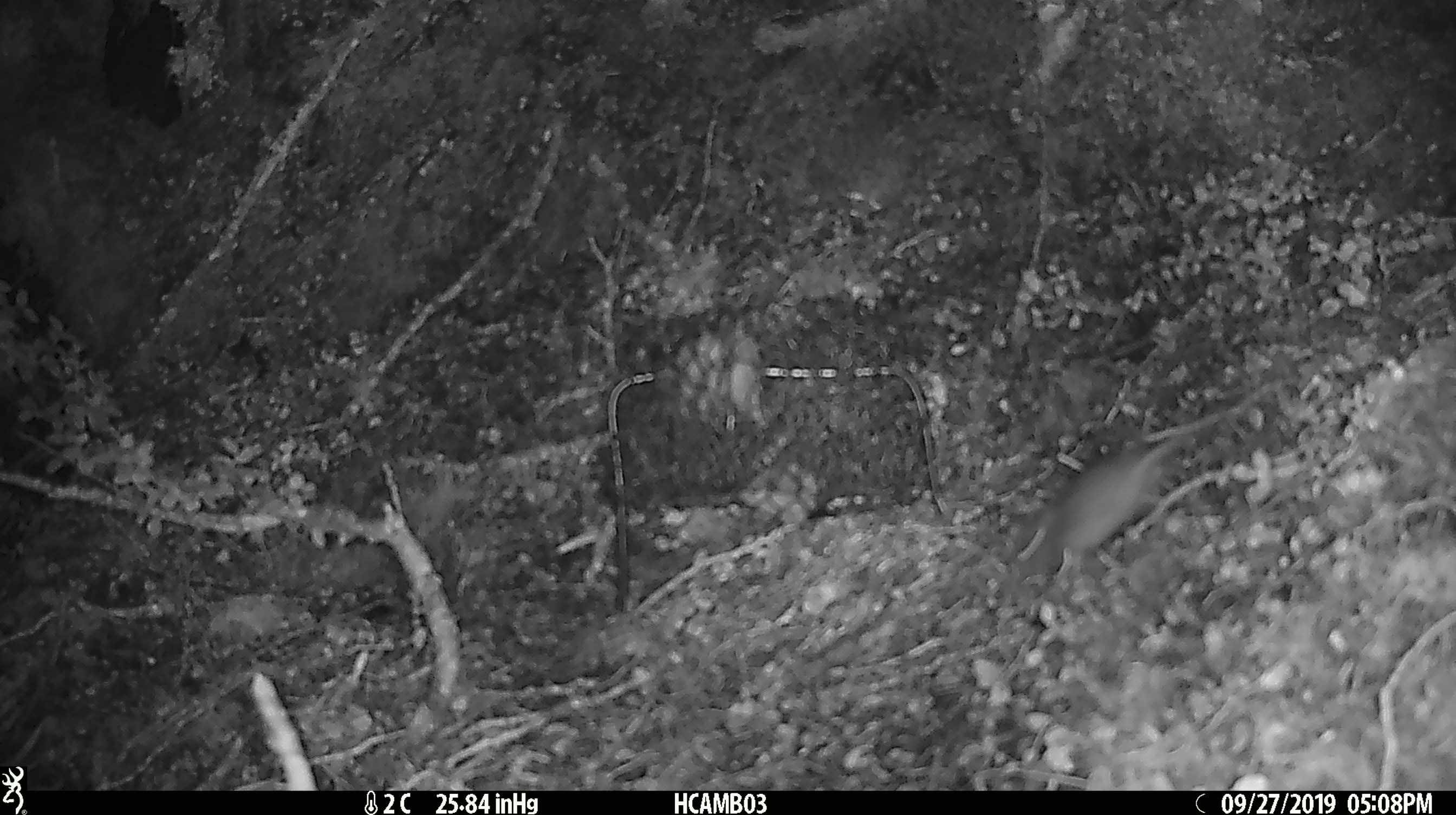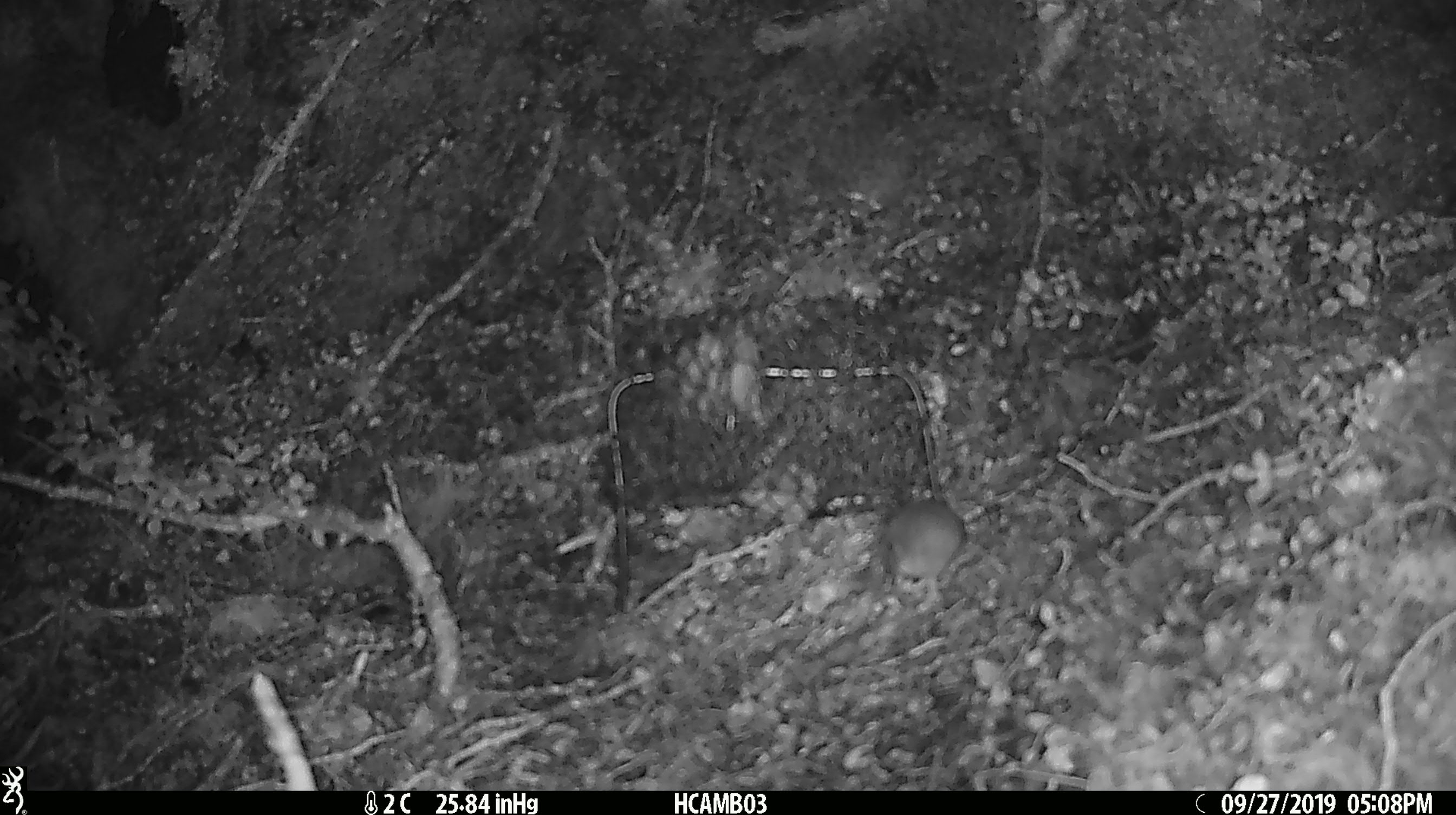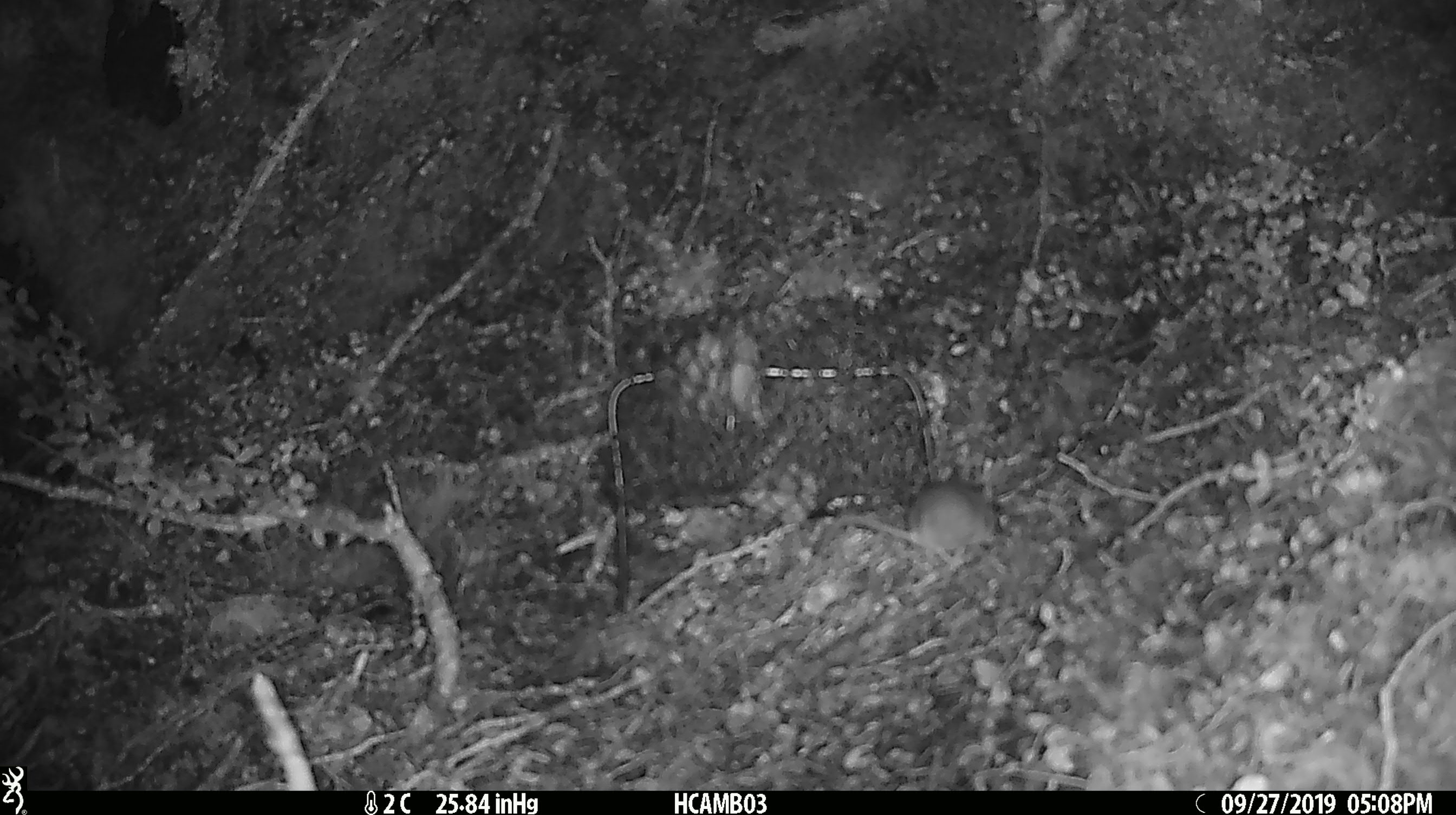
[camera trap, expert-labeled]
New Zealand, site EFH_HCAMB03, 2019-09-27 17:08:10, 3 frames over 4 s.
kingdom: Animalia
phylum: Chordata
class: Mammalia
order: Rodentia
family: Muridae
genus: Mus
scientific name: Mus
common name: mouse